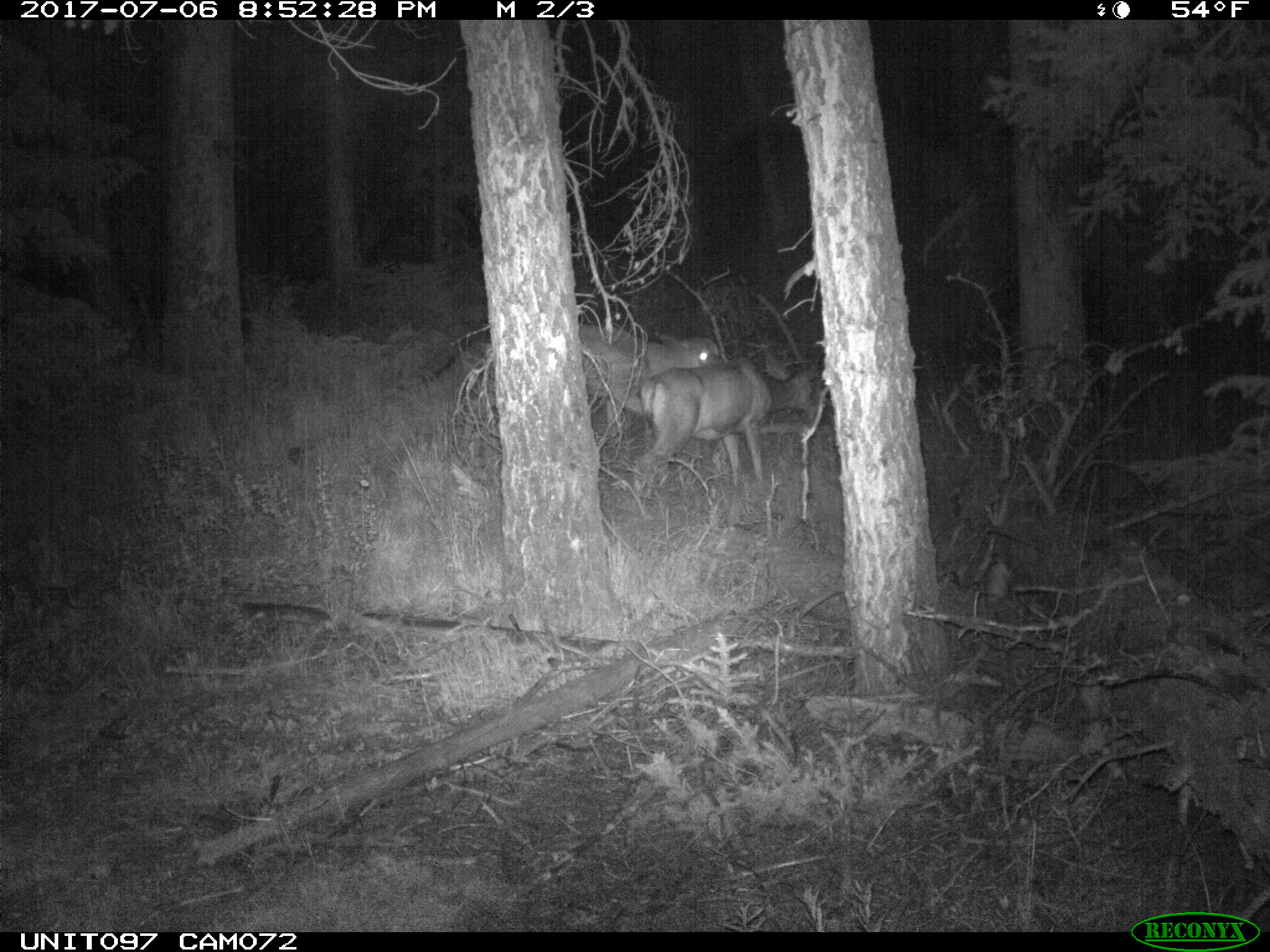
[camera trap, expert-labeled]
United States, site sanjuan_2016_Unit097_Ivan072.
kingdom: Animalia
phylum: Chordata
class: Mammalia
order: Artiodactyla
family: Cervidae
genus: Odocoileus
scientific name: Odocoileus hemionus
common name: mule deer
Odocoileus hemionus (mule deer).